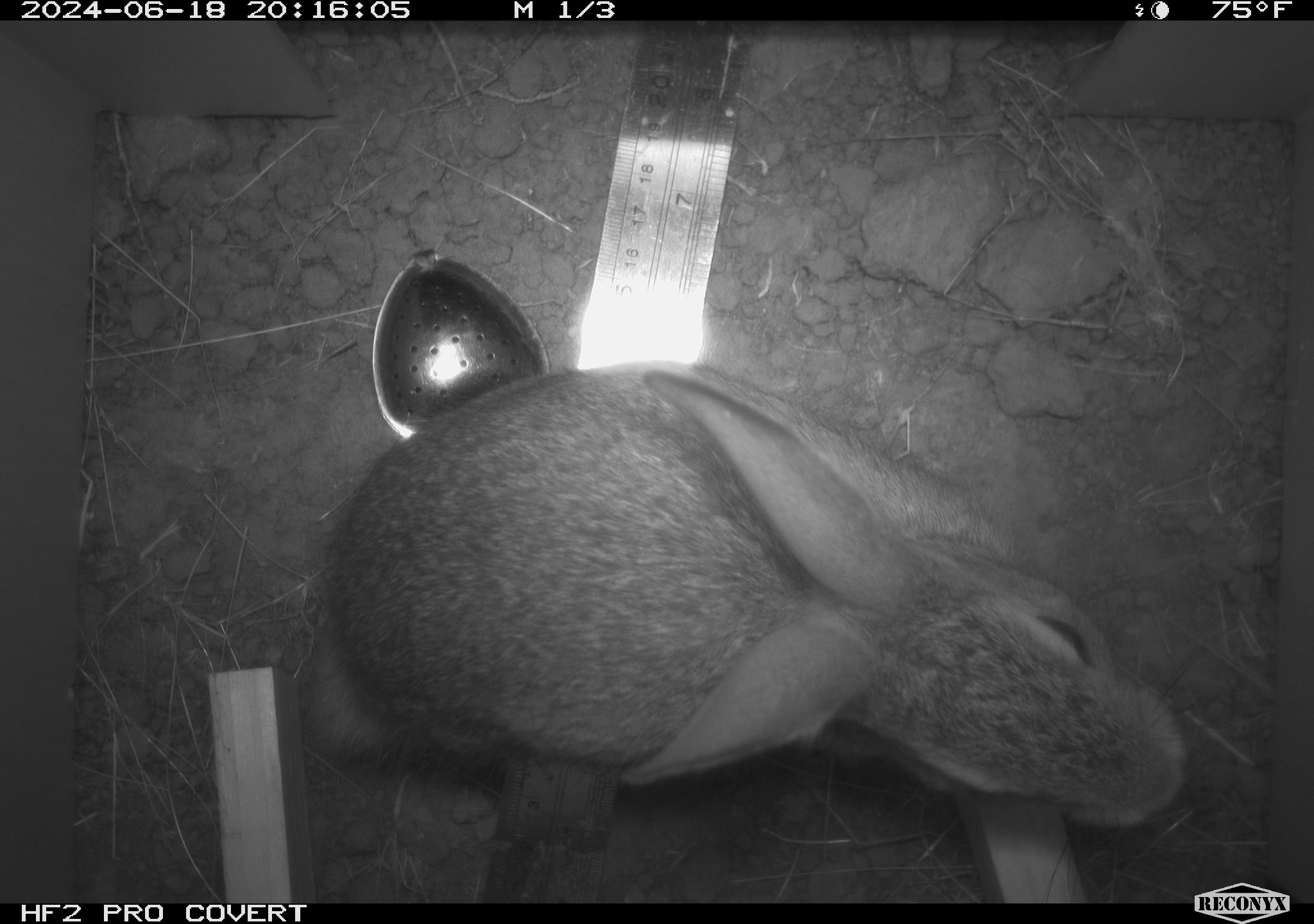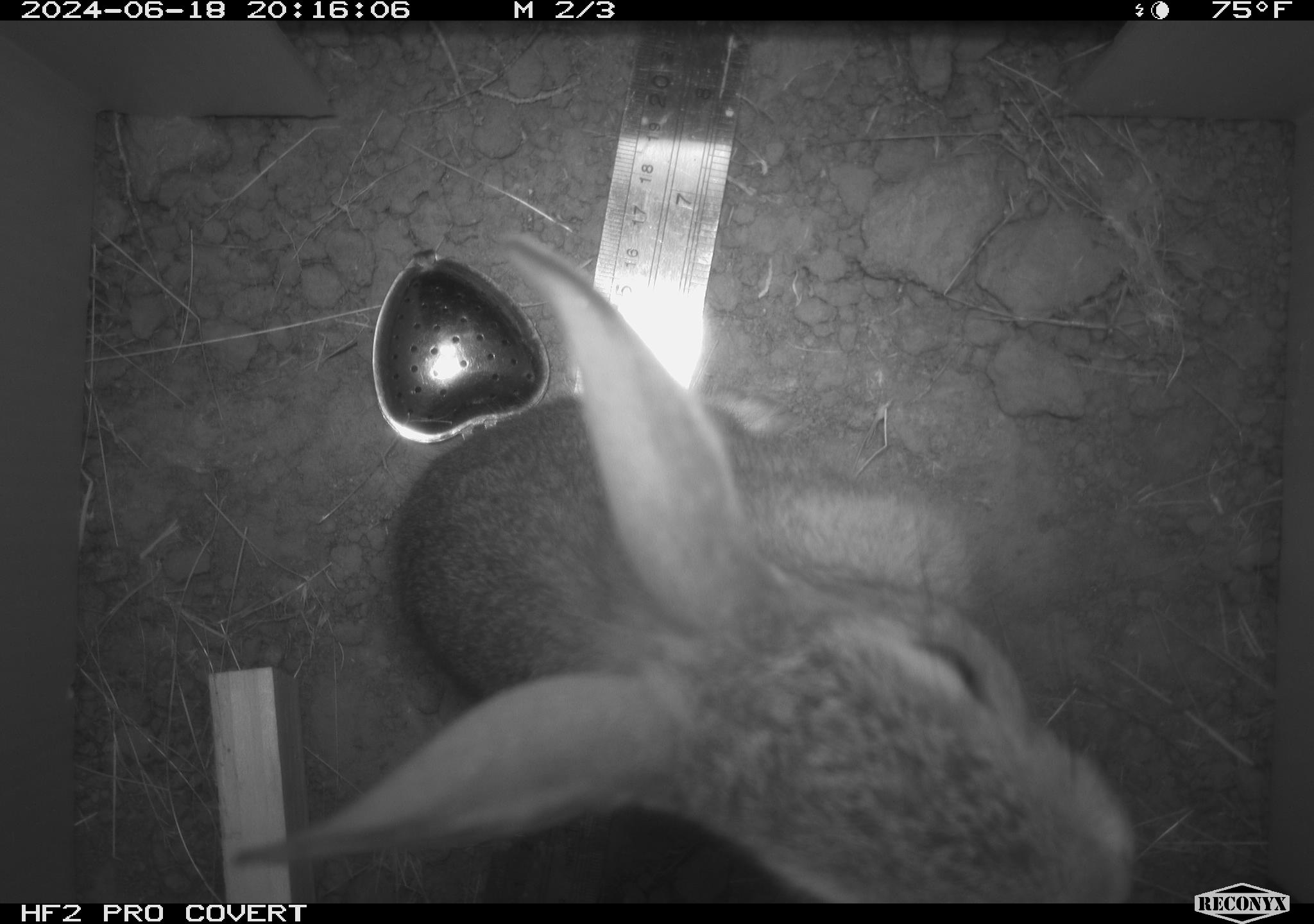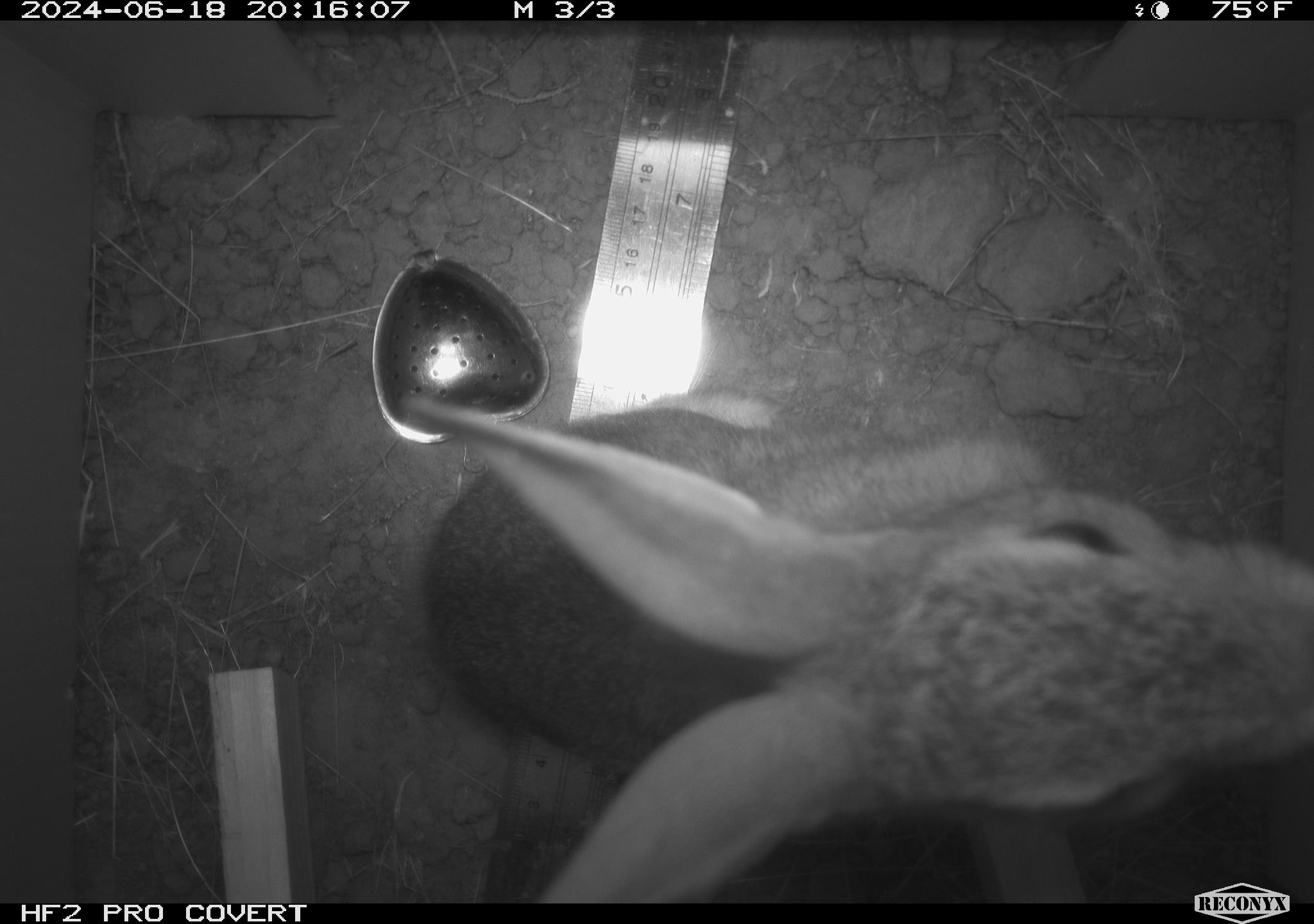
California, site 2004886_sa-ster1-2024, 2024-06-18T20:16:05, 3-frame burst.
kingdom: Animalia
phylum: Chordata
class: Mammalia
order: Lagomorpha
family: Leporidae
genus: Sylvilagus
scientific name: Sylvilagus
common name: cottontail rabbits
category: sylvilagus species